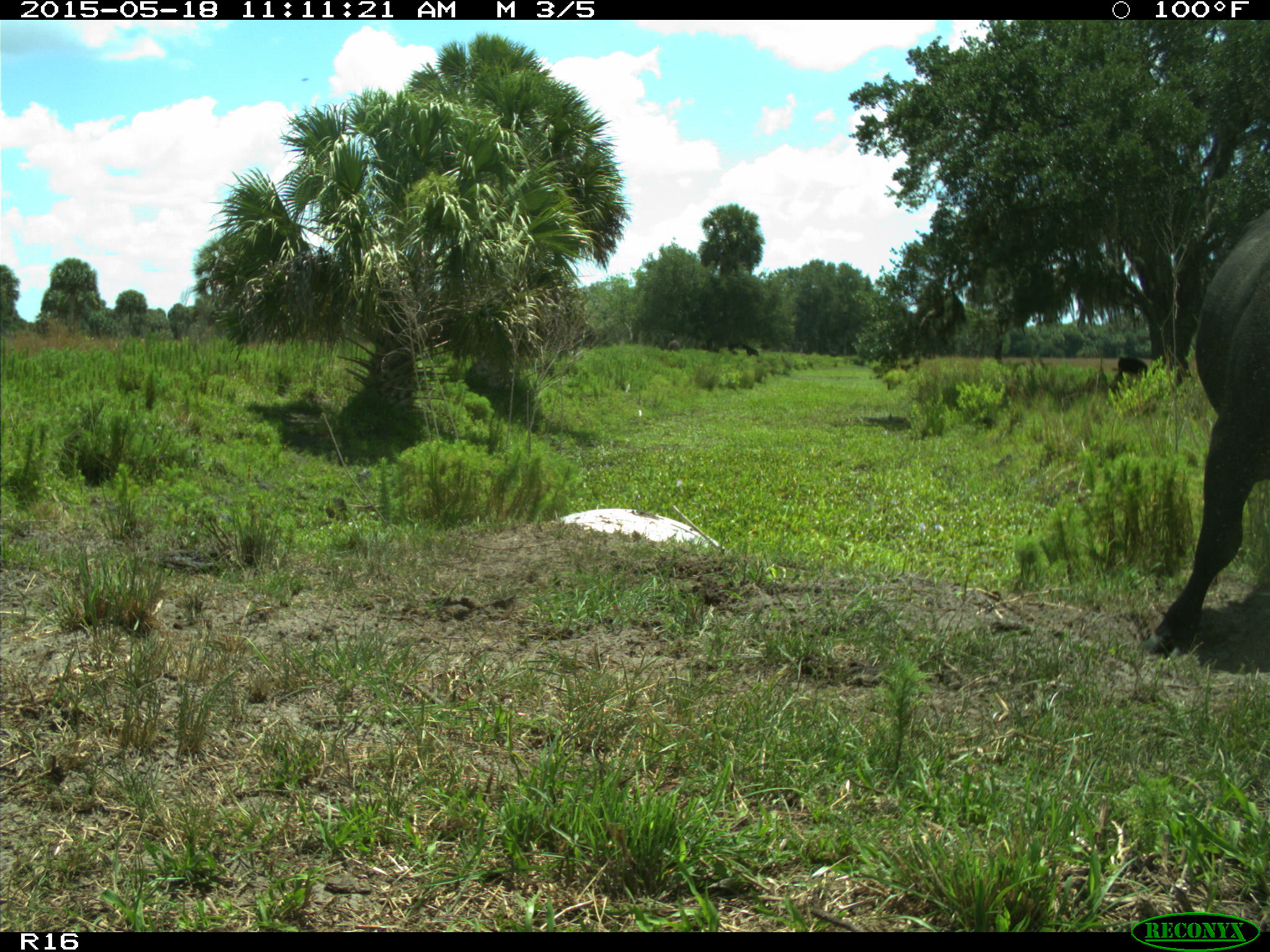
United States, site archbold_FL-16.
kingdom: Animalia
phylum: Chordata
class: Mammalia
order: Artiodactyla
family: Bovidae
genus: Bos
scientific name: Bos taurus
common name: domestic cow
Bos taurus (domestic cow).